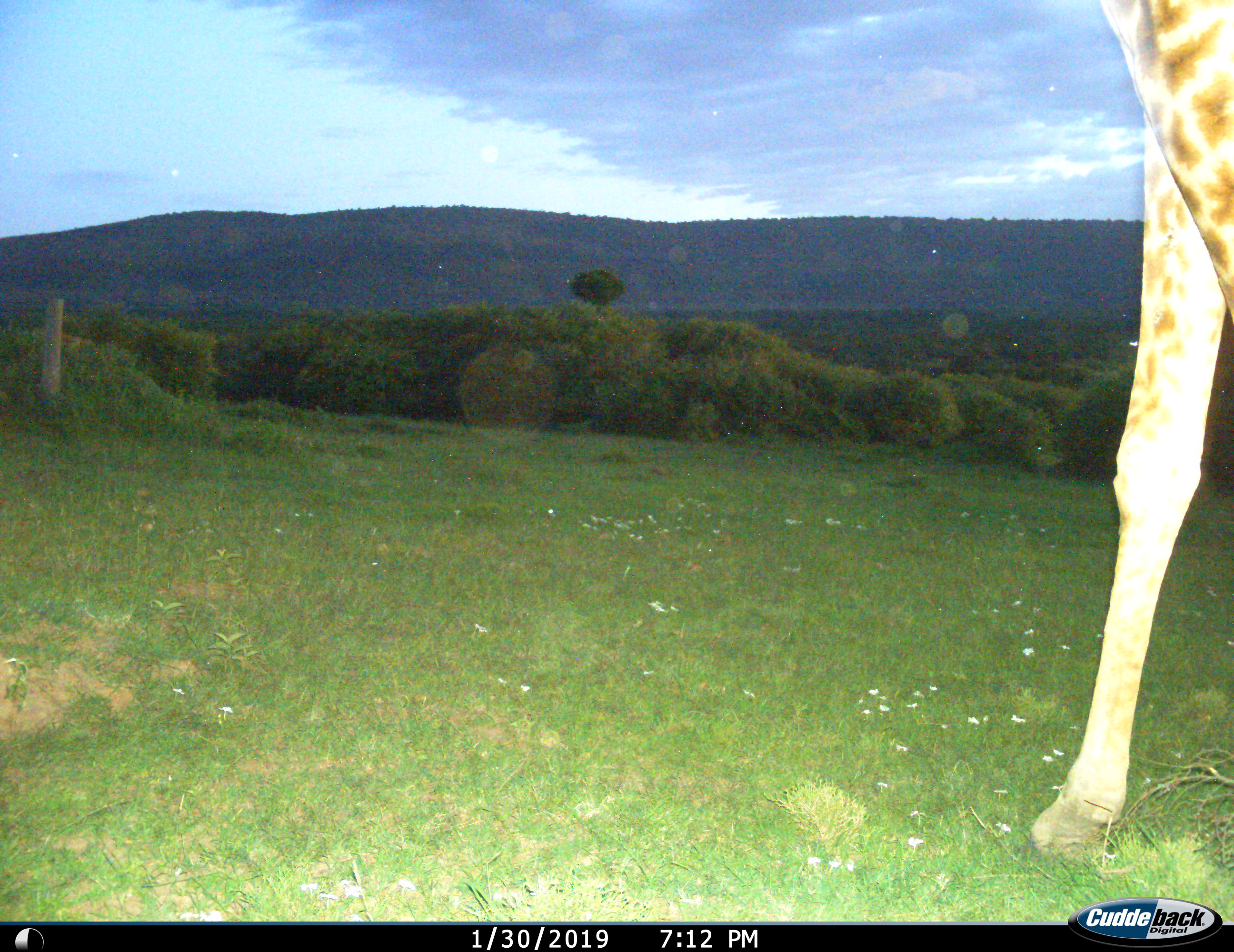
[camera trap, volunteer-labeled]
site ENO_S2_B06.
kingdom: Animalia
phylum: Chordata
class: Mammalia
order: Artiodactyla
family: Giraffidae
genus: Giraffa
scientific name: Giraffa camelopardalis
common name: giraffe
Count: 1.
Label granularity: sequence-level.